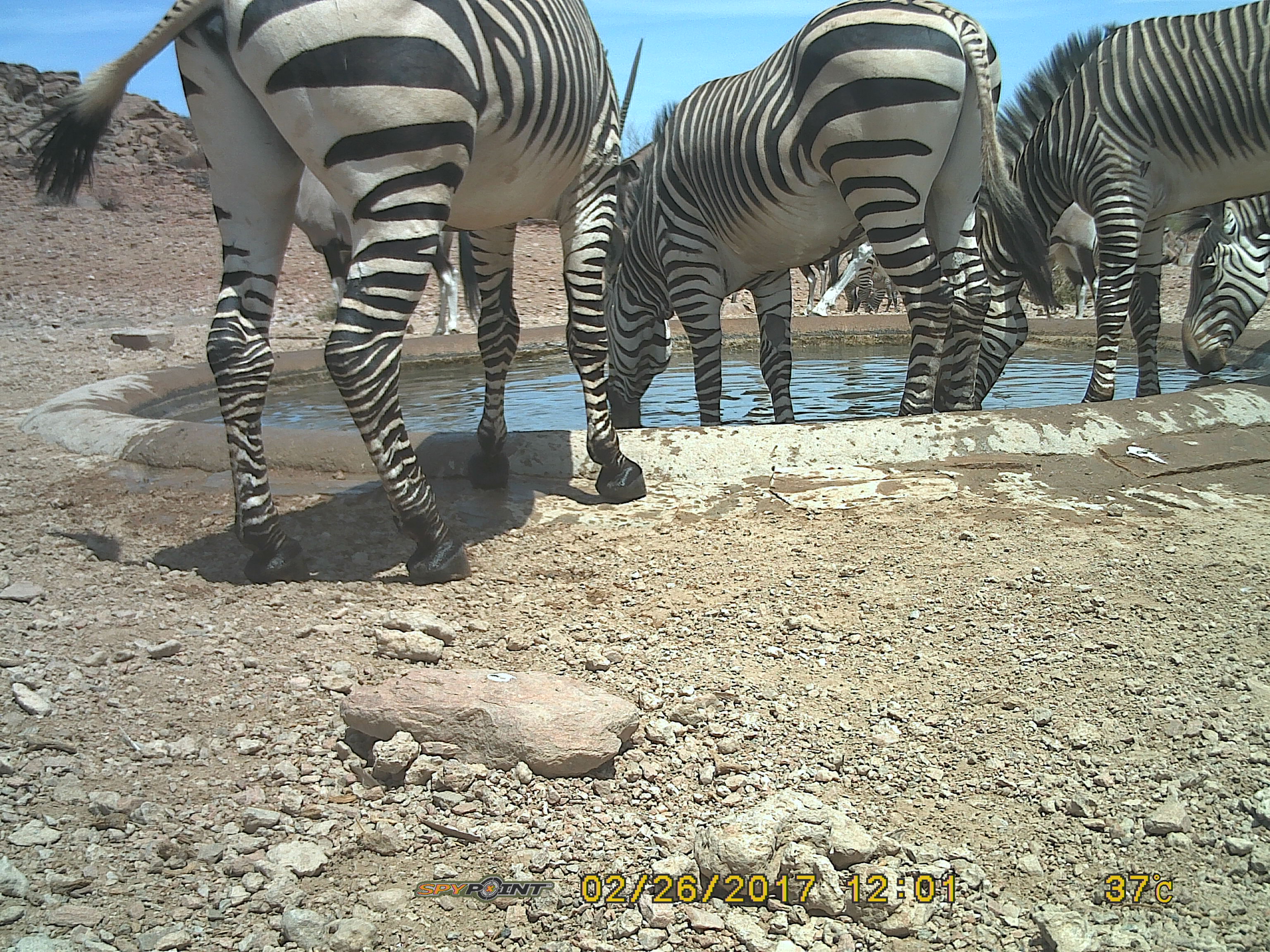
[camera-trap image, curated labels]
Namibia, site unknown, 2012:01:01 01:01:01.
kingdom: Animalia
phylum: Chordata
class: Mammalia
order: Perissodactyla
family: Equidae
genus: Equus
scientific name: Equus zebra hartmannae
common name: hartmann's mountain zebra